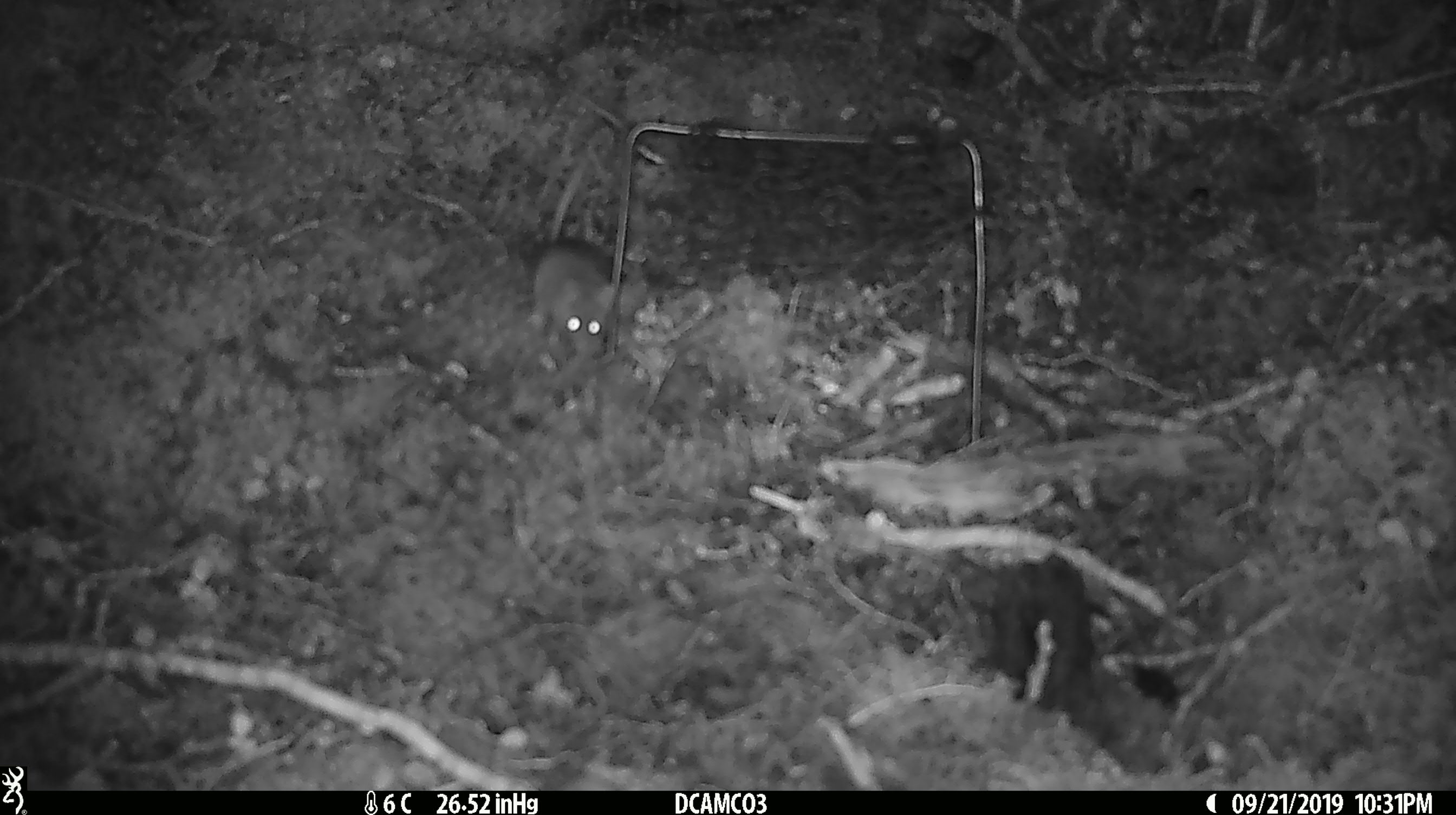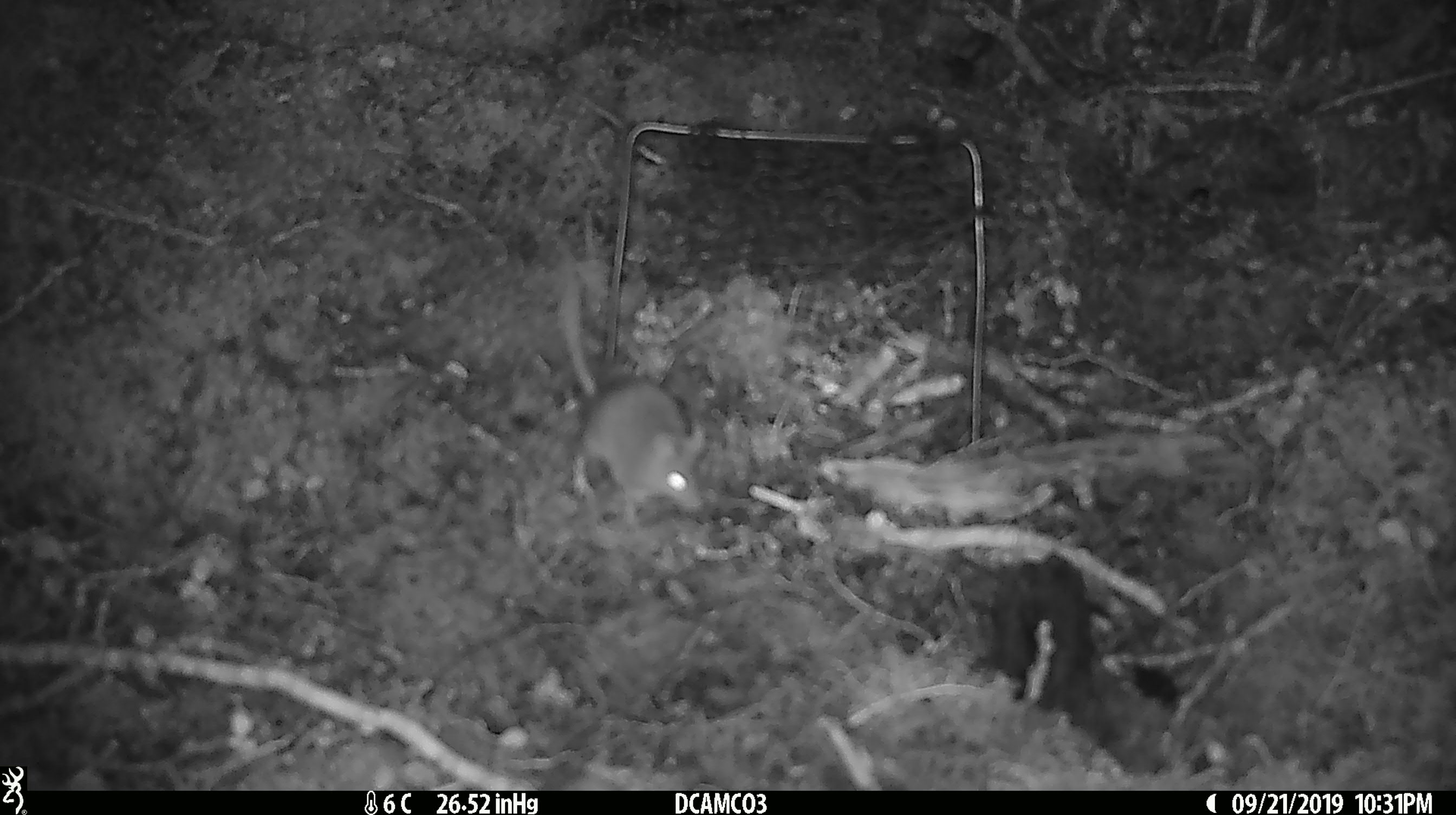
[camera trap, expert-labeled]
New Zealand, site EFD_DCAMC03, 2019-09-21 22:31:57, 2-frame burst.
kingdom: Animalia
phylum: Chordata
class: Mammalia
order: Rodentia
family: Muridae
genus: Mus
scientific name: Mus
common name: mouse